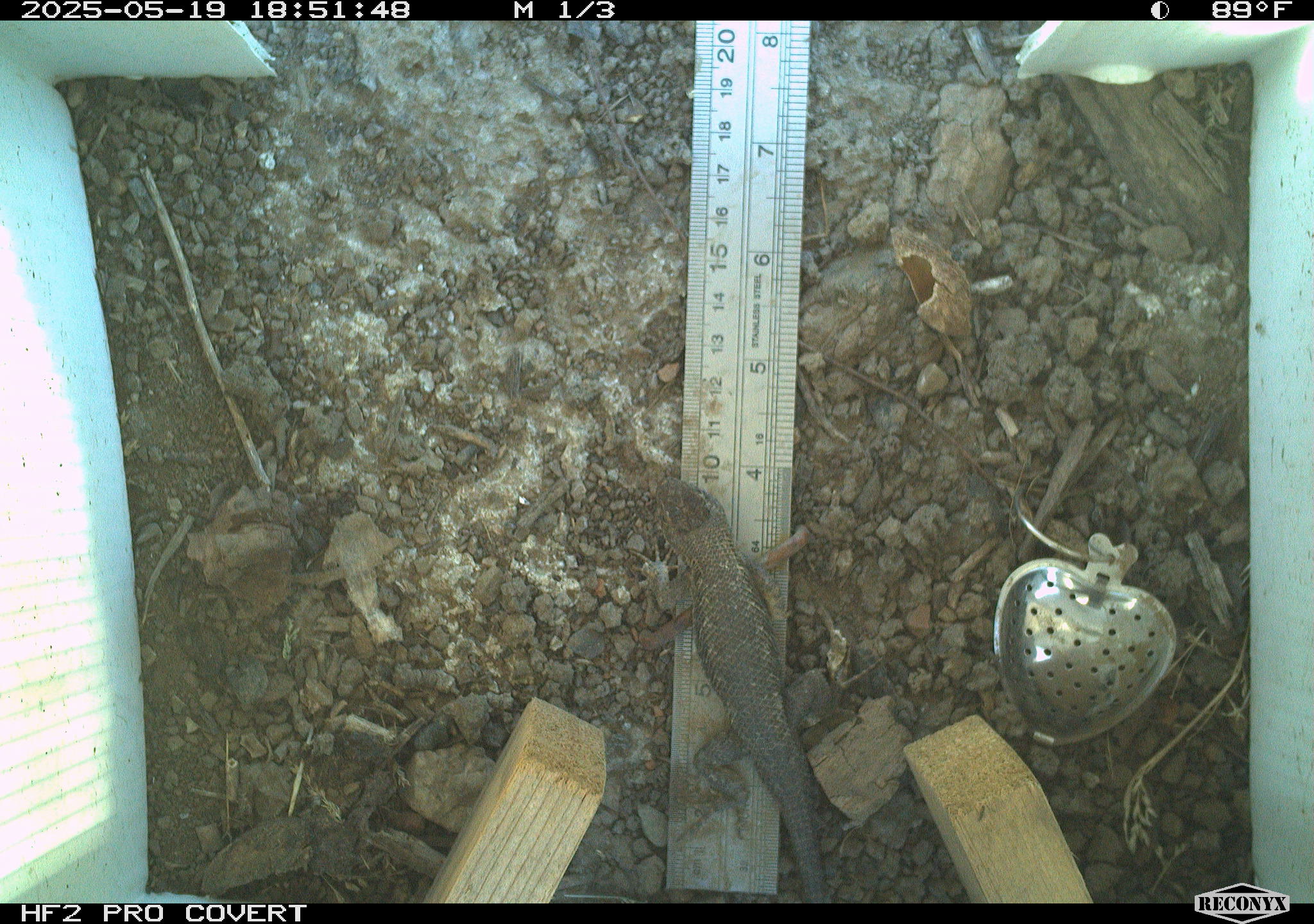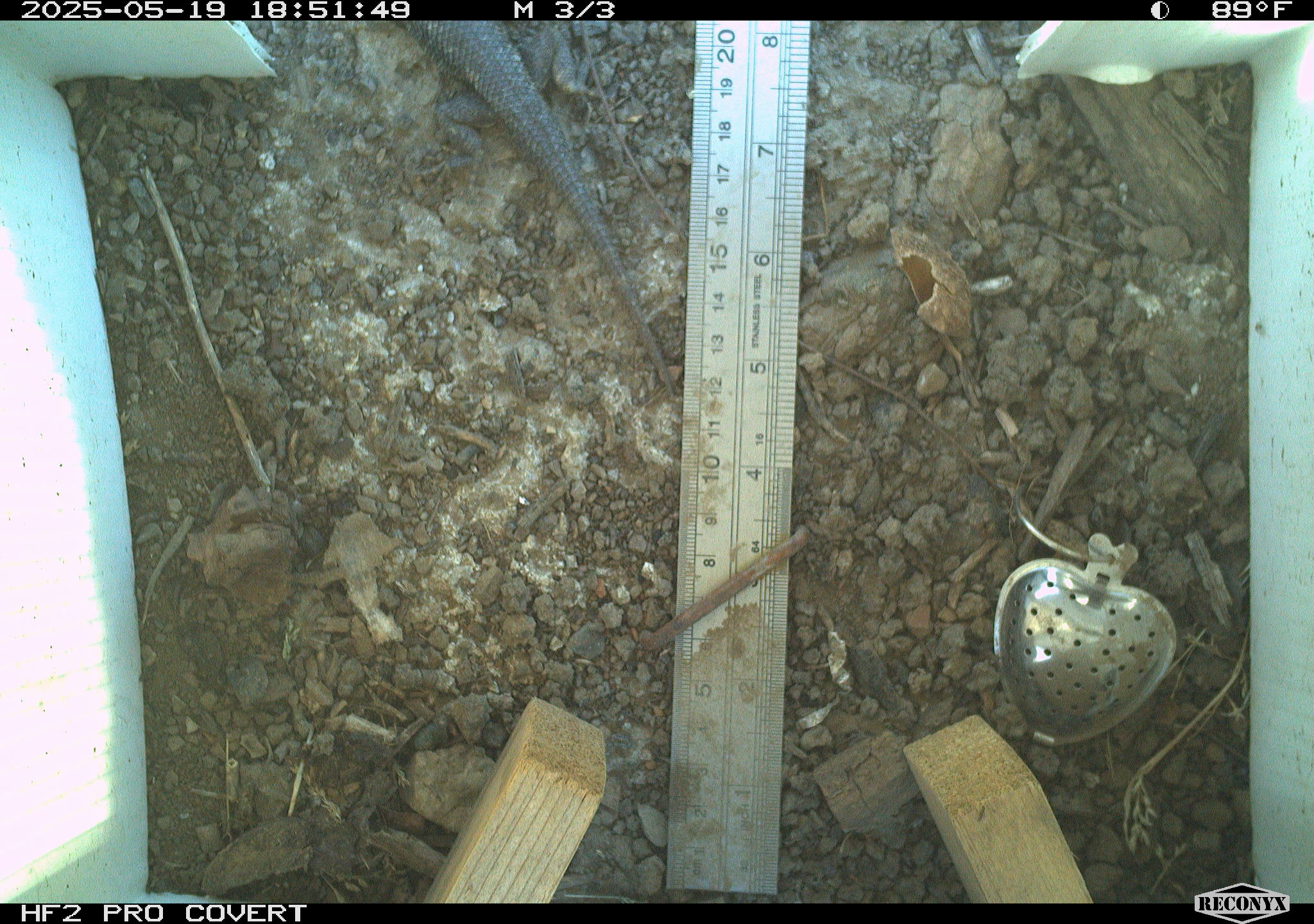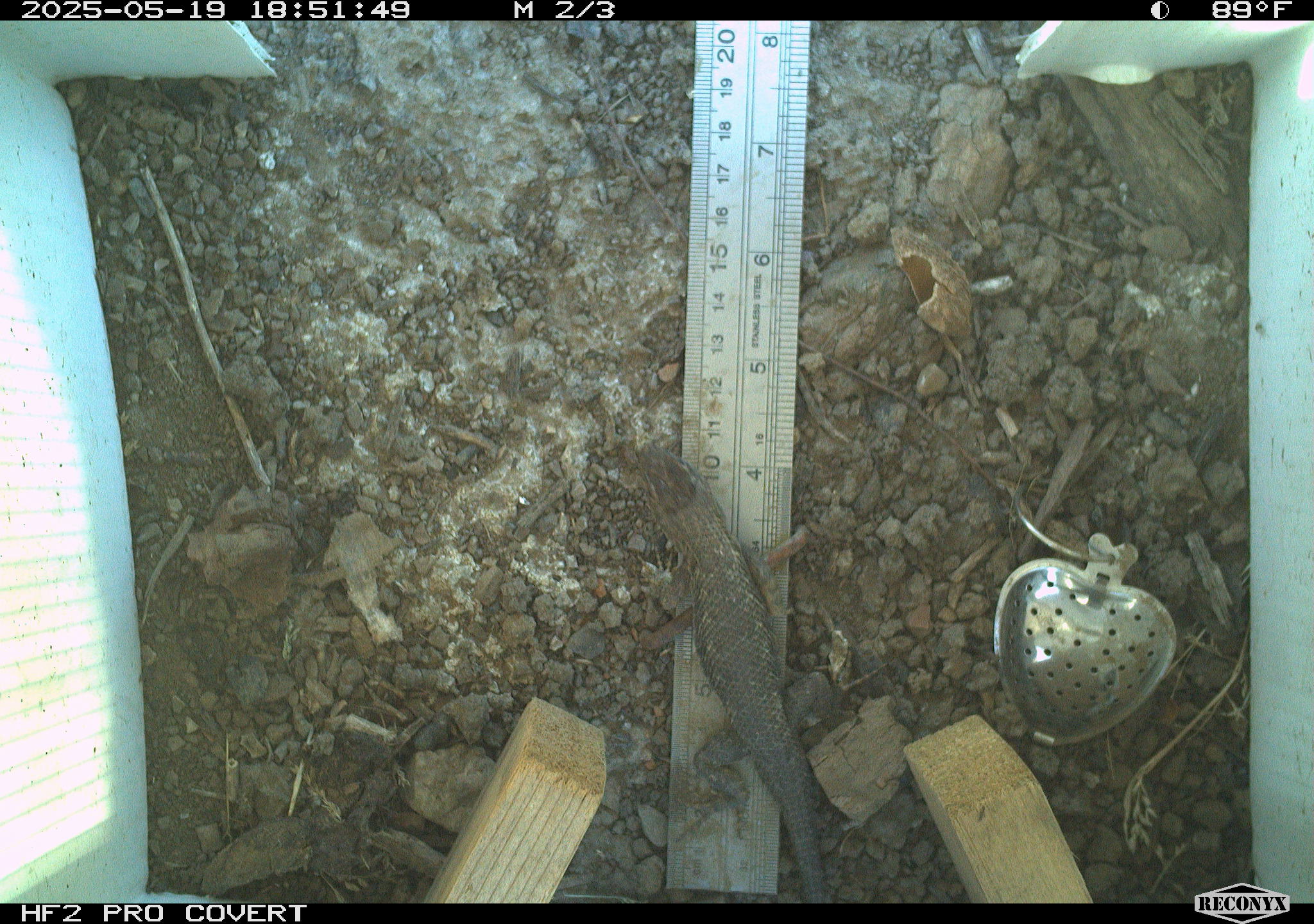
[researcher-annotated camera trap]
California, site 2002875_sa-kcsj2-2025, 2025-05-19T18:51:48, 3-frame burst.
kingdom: Animalia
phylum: Chordata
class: Reptilia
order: Squamata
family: Phrynosomatidae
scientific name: Phrynosomatidae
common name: north american spiny lizards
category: sceloporus/uta species